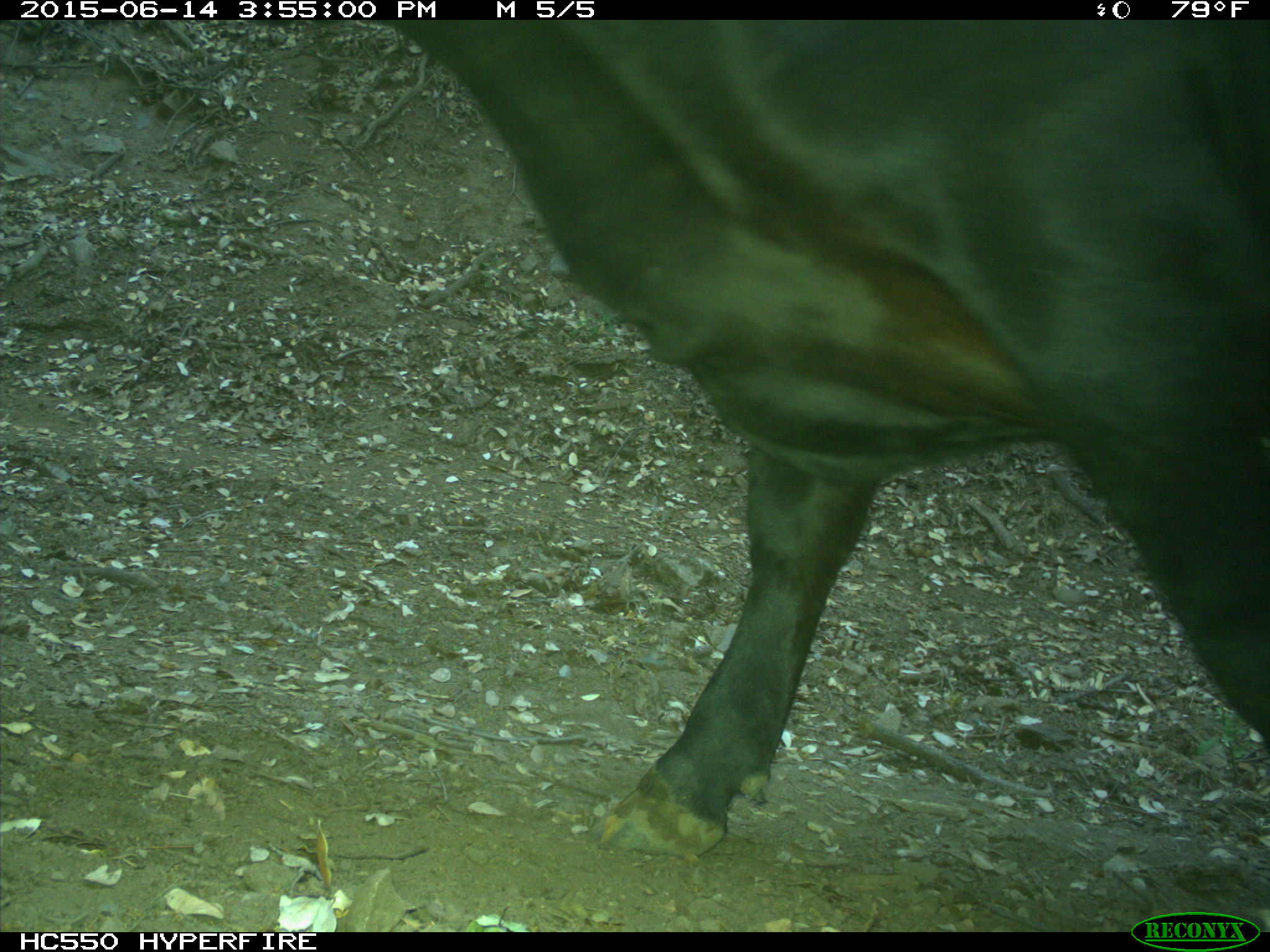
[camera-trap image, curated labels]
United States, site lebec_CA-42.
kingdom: Animalia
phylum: Chordata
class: Mammalia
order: Artiodactyla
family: Bovidae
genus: Bos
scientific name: Bos taurus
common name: domestic cow